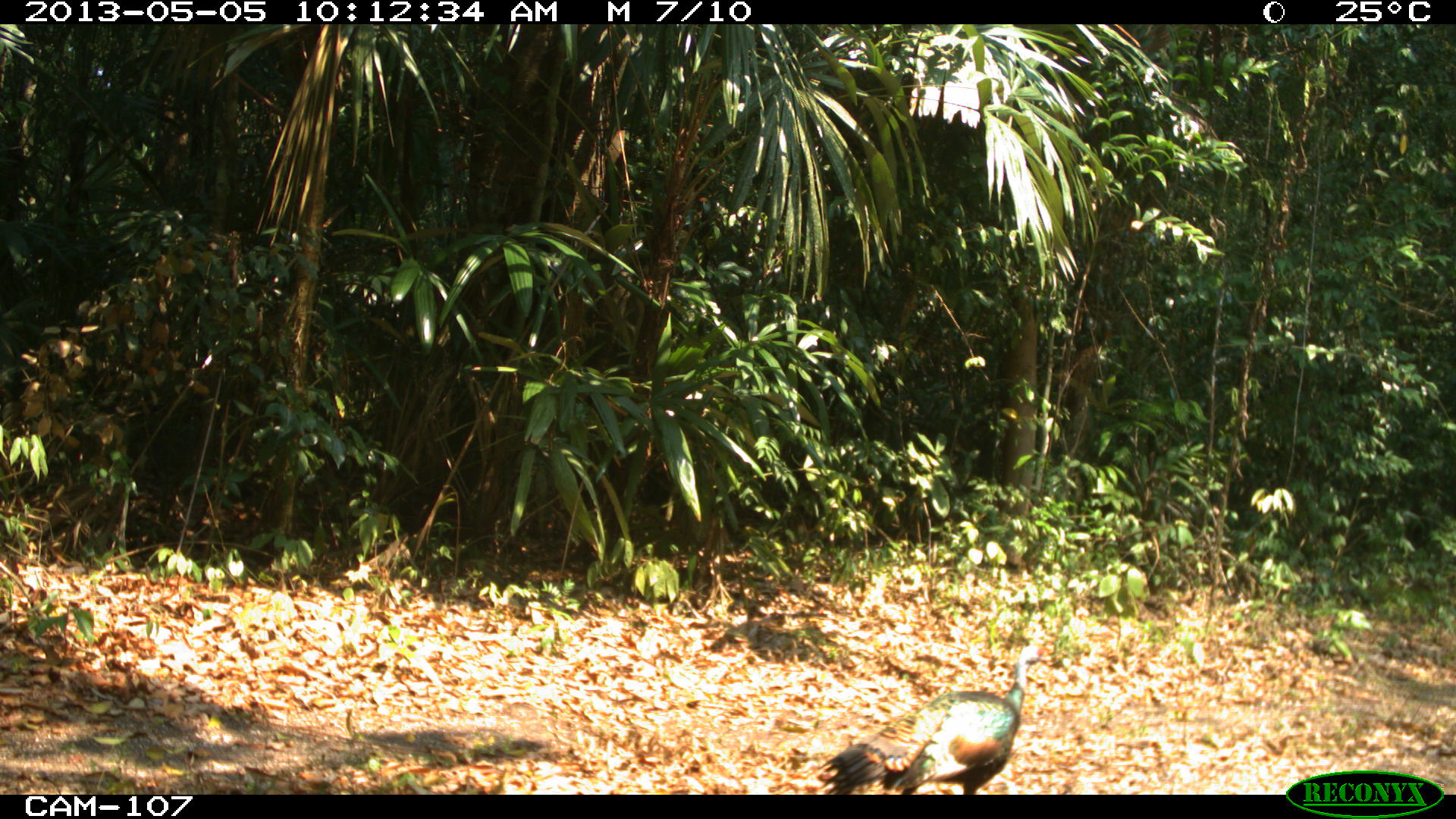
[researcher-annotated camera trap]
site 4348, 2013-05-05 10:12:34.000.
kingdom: Animalia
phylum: Chordata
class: Aves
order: Galliformes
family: Phasianidae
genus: Meleagris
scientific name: Meleagris ocellata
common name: ocellated turkey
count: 1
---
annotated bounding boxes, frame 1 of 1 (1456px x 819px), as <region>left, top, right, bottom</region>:
meleagris ocellata: <region>816, 643, 1051, 793</region>